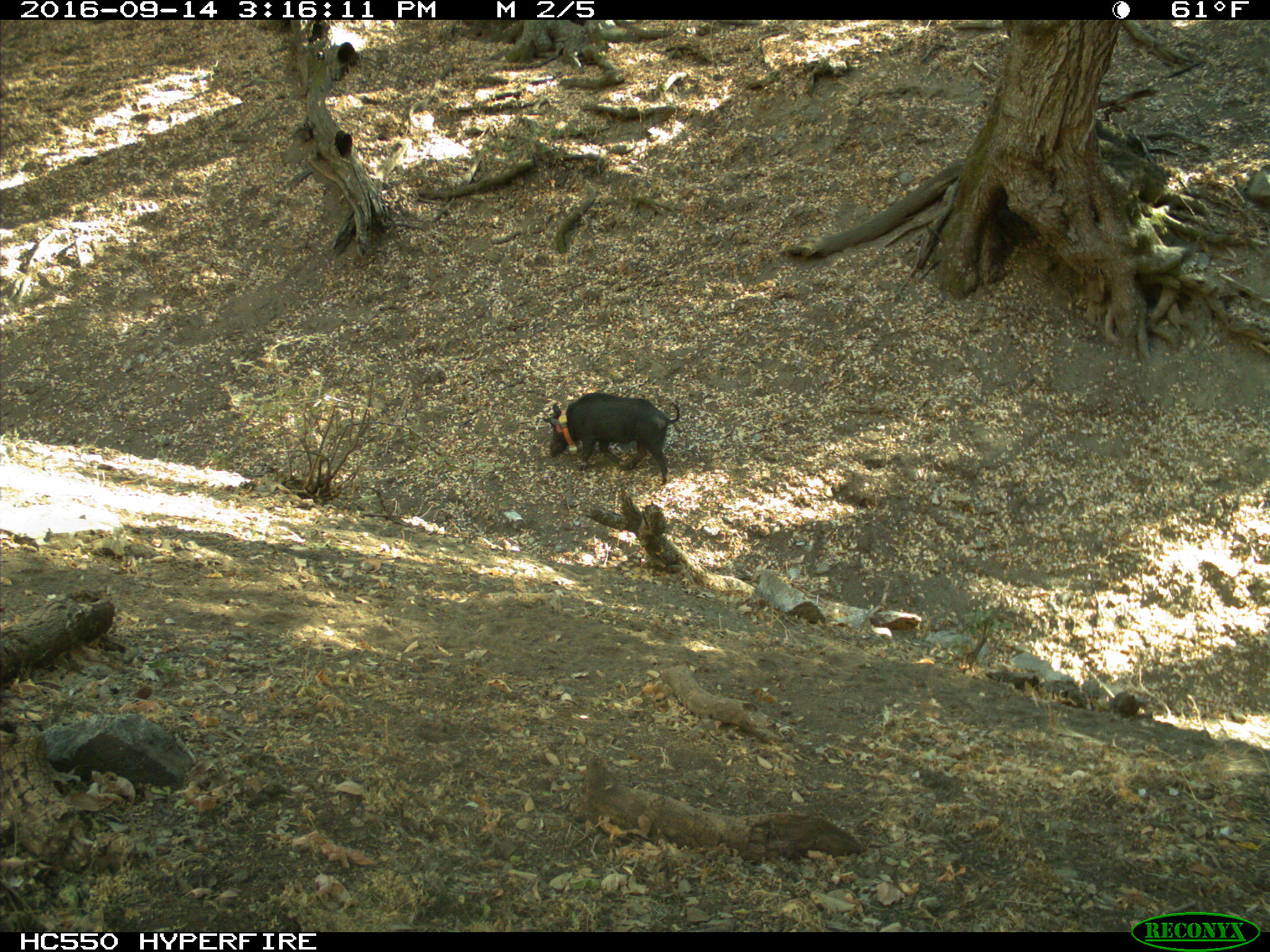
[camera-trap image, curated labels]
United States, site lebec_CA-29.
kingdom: Animalia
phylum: Chordata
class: Mammalia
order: Artiodactyla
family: Suidae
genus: Sus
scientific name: Sus scrofa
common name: wild boar